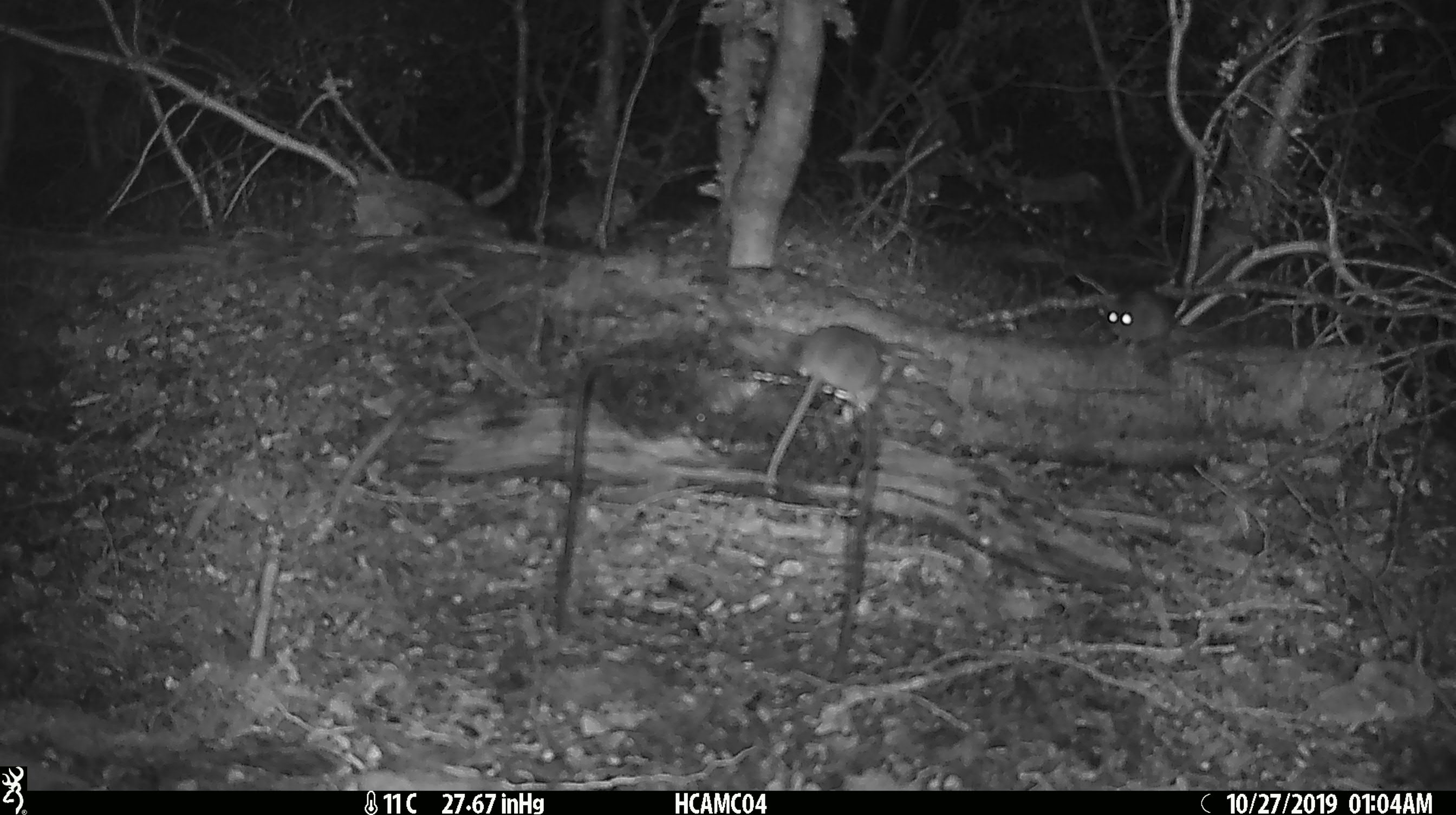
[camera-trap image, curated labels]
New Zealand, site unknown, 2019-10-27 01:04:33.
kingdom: Animalia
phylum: Chordata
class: Mammalia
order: Rodentia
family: Muridae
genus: Mus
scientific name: Mus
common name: mouse